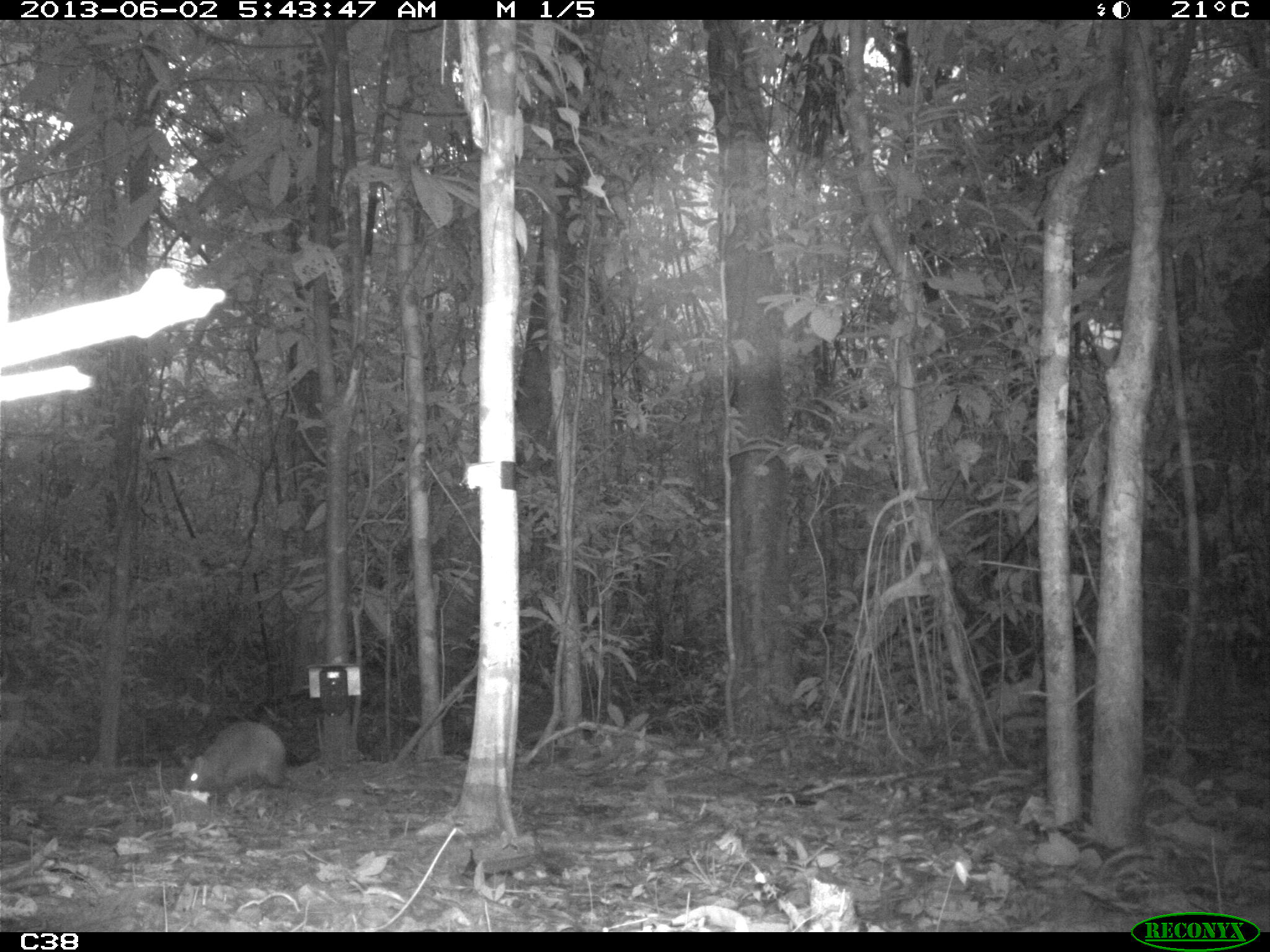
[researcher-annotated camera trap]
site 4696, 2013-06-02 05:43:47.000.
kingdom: Animalia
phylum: Chordata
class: Mammalia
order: Rodentia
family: Dasyproctidae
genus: Dasyprocta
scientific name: Dasyprocta leporina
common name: red-rumped agouti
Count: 1.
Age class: adult.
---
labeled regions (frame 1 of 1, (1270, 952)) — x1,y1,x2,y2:
dasyprocta leporina: 178,721,295,799